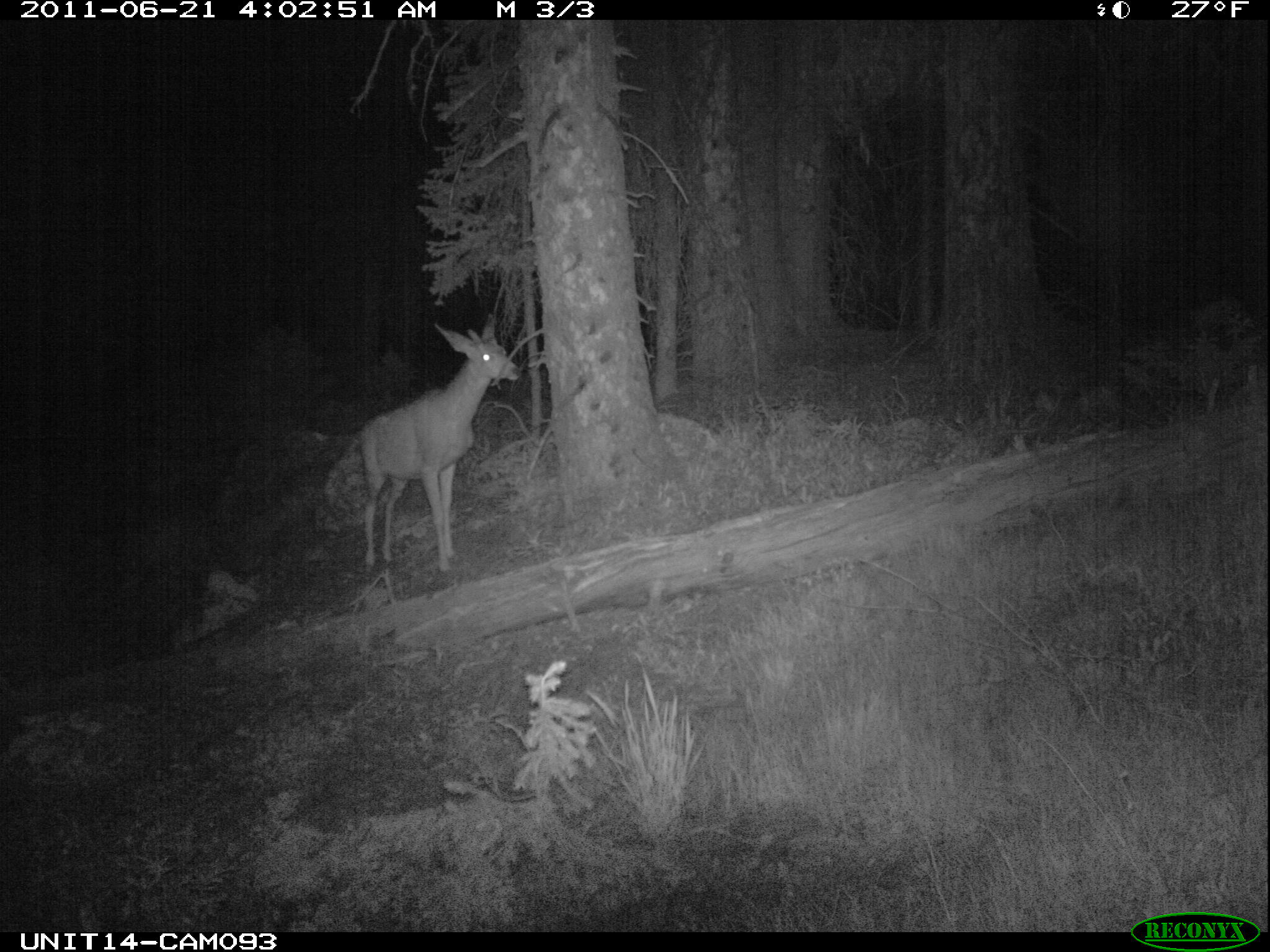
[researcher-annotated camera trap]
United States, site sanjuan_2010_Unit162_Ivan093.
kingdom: Animalia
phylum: Chordata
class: Mammalia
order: Artiodactyla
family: Cervidae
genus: Odocoileus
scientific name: Odocoileus hemionus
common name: mule deer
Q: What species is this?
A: Odocoileus hemionus (mule deer).